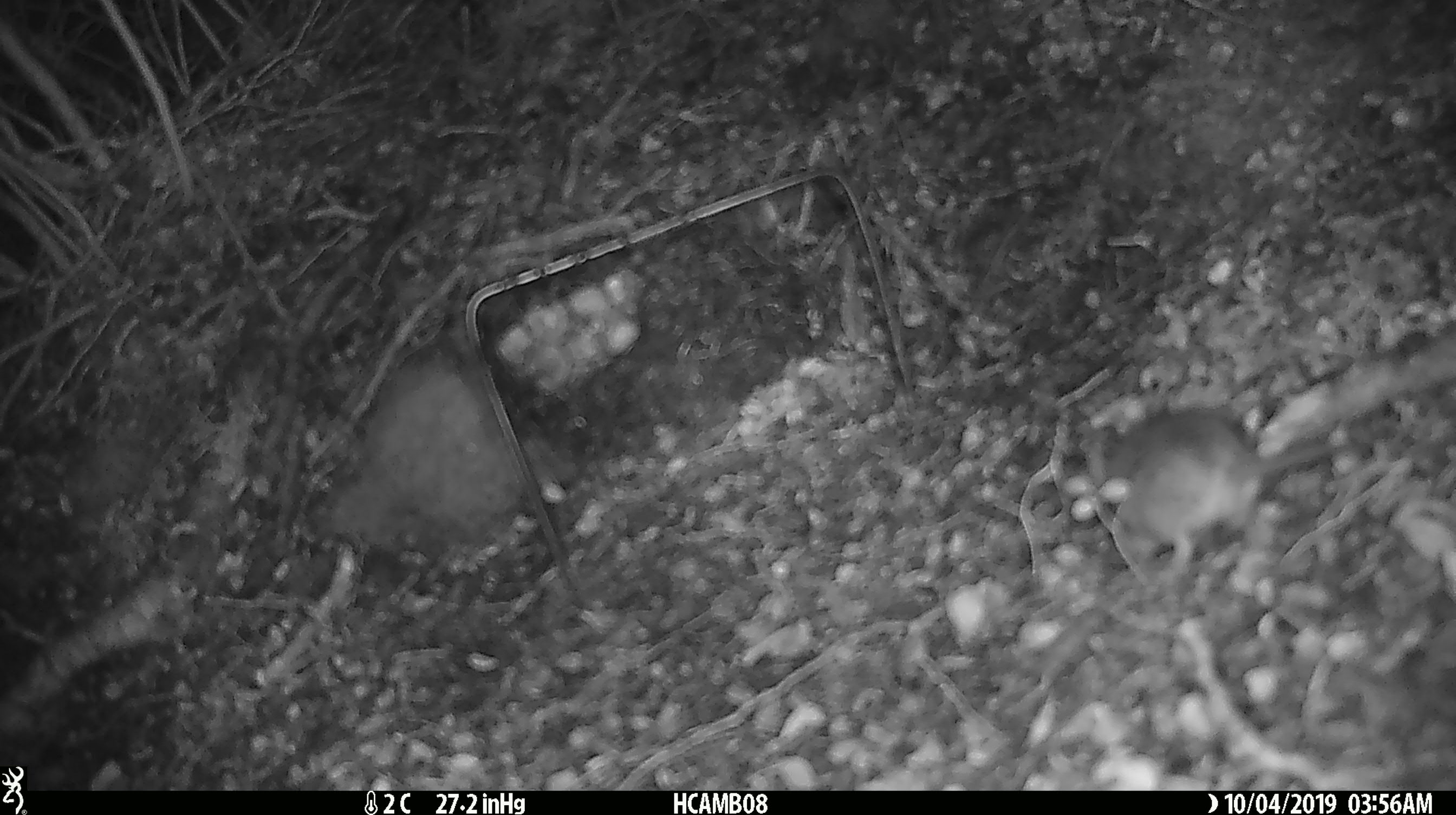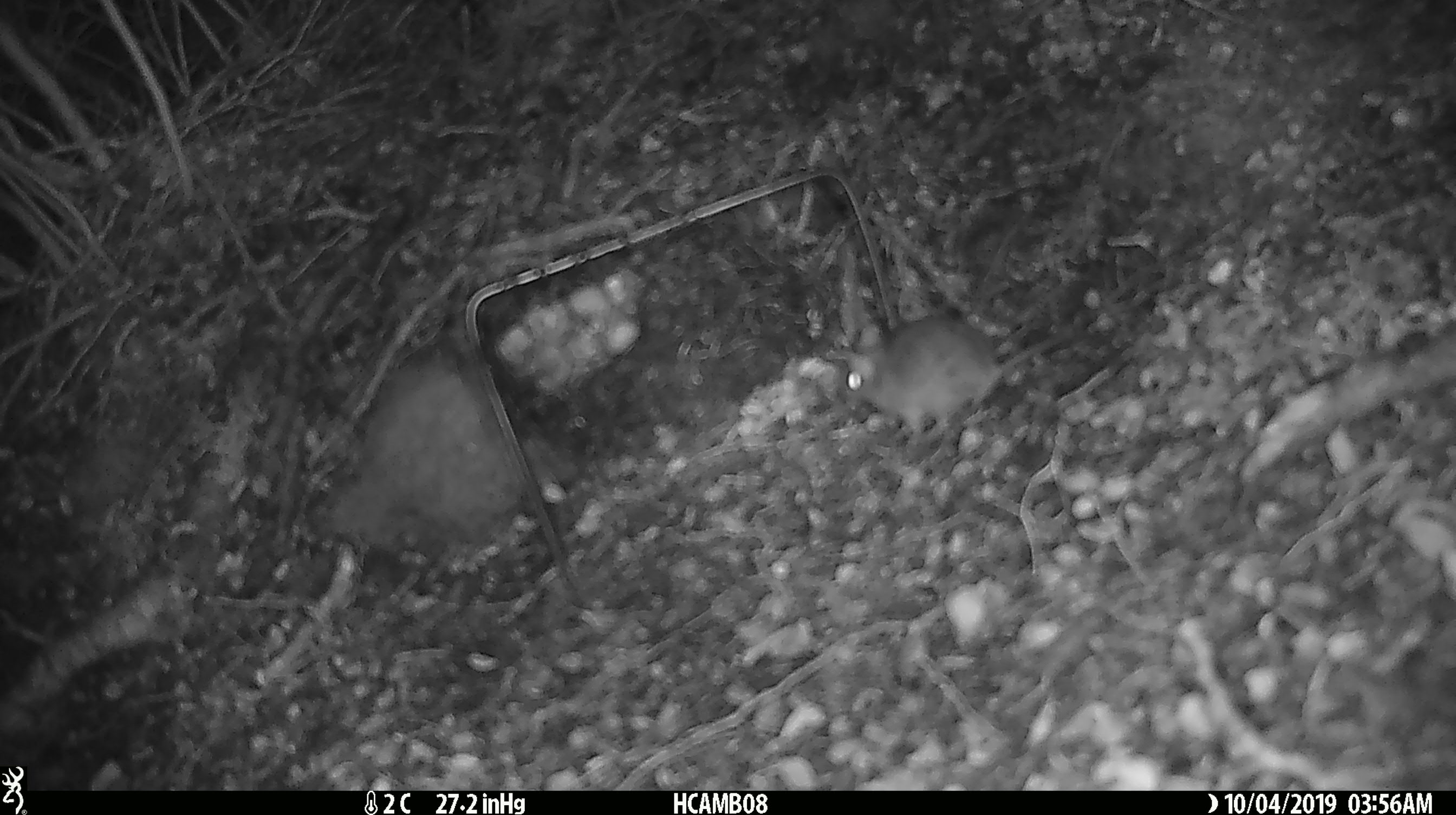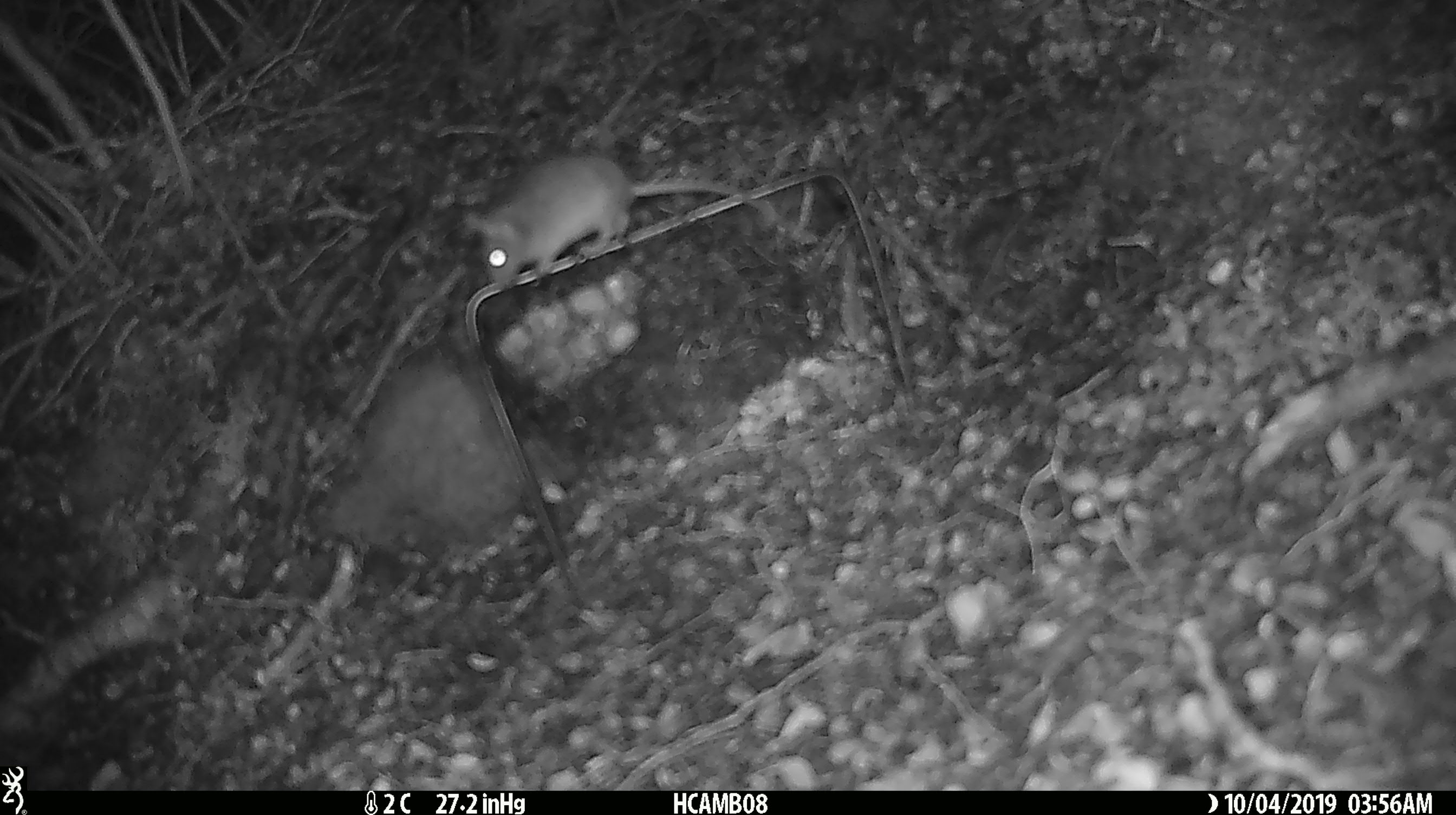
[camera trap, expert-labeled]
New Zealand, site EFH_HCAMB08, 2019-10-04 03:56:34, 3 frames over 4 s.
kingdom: Animalia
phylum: Chordata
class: Mammalia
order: Rodentia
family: Muridae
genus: Mus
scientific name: Mus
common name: mouse